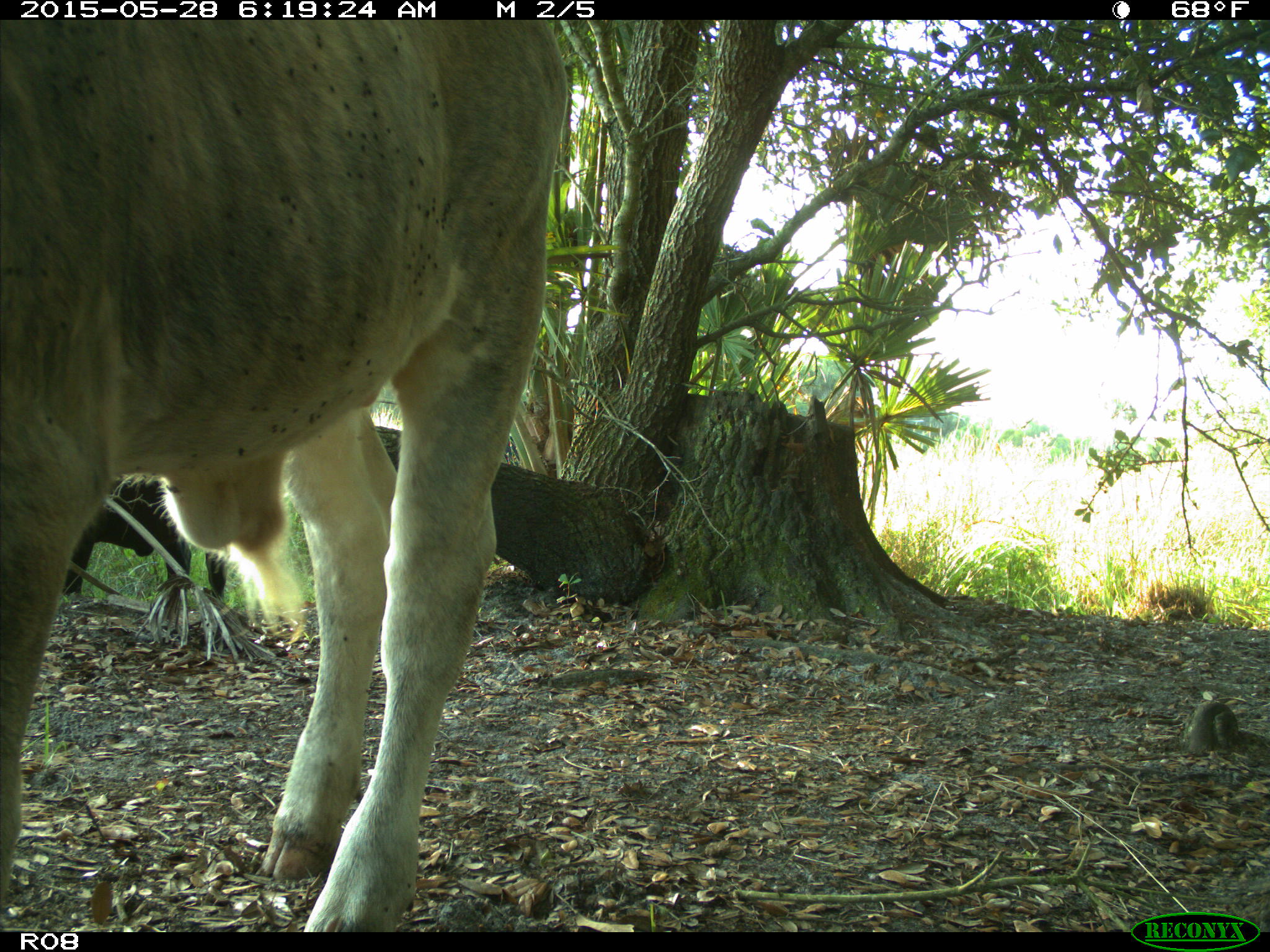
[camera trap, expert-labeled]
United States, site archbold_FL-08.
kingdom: Animalia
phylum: Chordata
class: Mammalia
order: Artiodactyla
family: Bovidae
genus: Bos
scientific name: Bos taurus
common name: domestic cow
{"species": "Bos taurus (domestic cow)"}